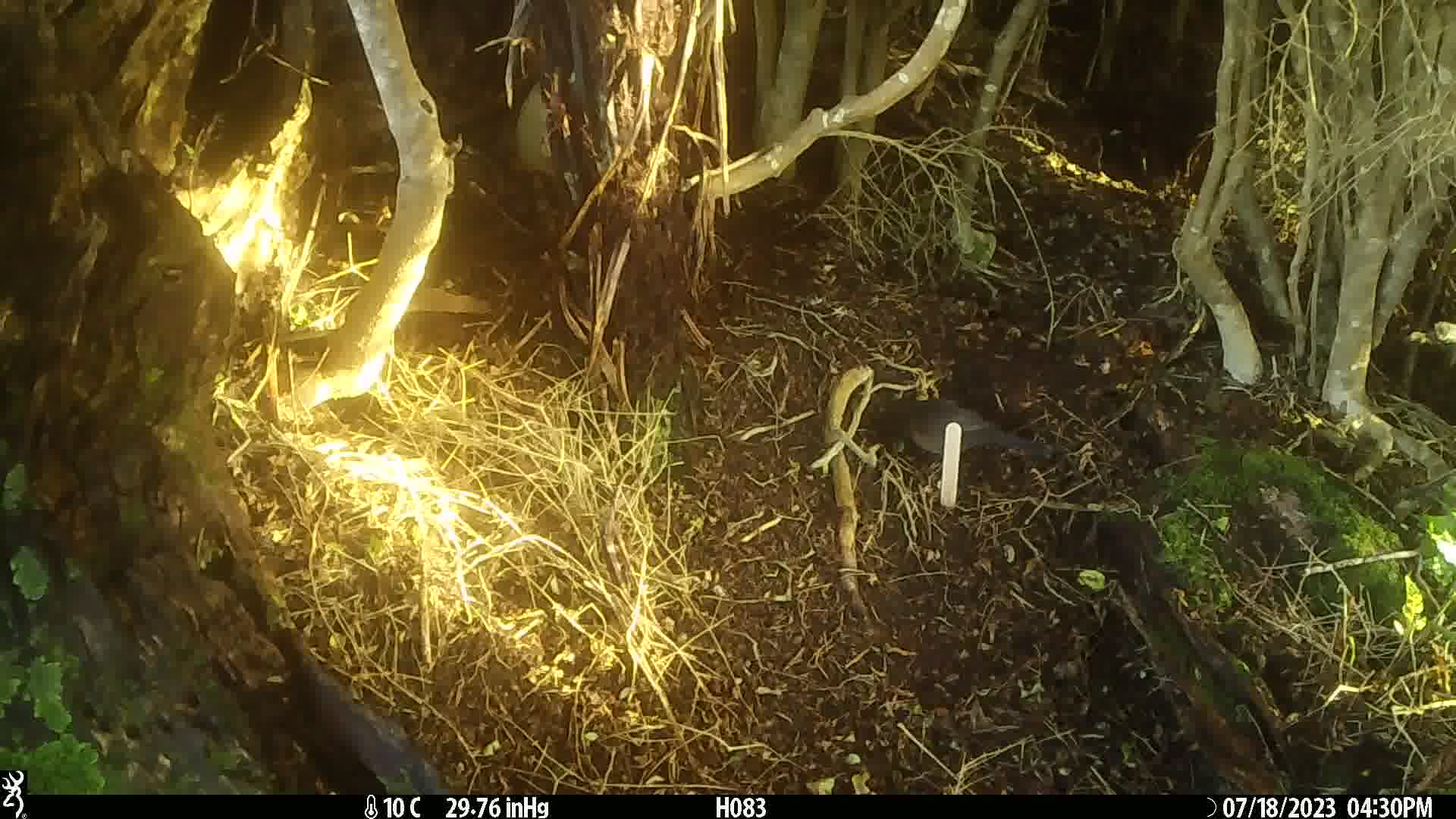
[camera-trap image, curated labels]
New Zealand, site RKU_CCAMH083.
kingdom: Animalia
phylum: Chordata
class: Aves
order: Passeriformes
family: Turdidae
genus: Turdus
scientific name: Turdus merula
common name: eurasian blackbird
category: blackbird